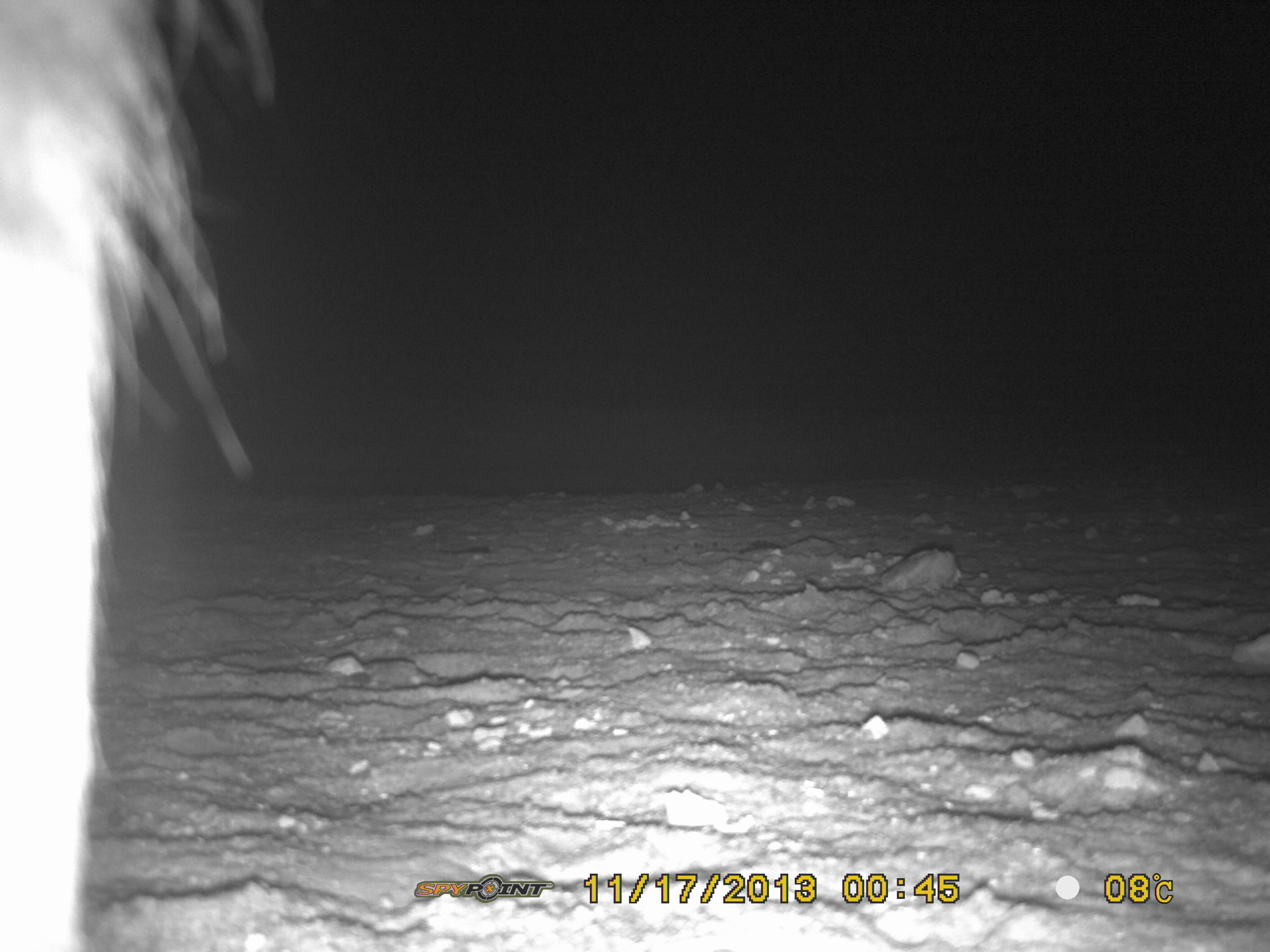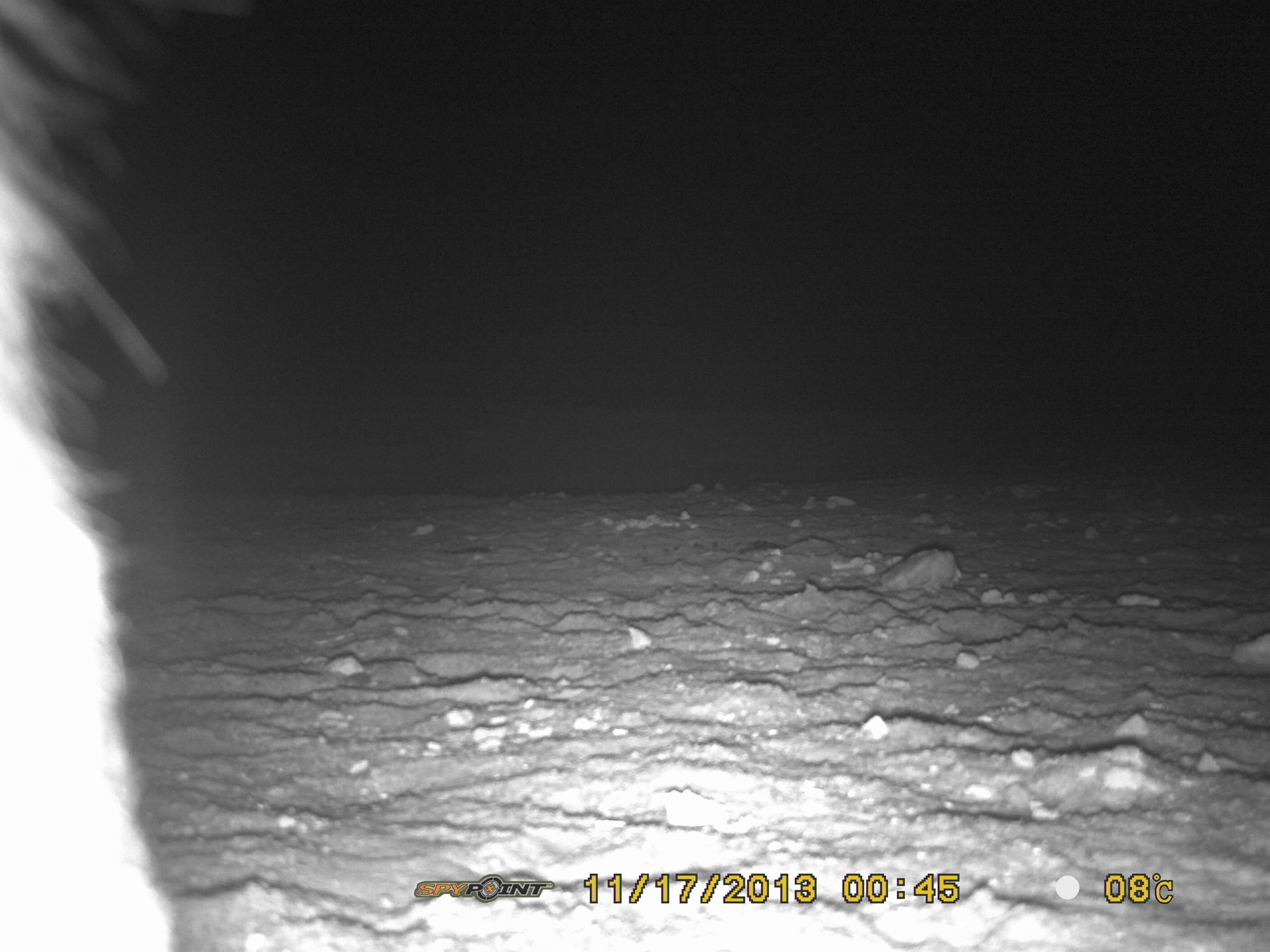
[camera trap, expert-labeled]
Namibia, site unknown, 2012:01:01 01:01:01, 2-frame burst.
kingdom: Animalia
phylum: Chordata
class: Mammalia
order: Carnivora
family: Hyaenidae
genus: Parahyaena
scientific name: Parahyaena brunnea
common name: brown hyena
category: hyaena brunnea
Hyaena brunnea (brown hyena) (Parahyaena brunnea).